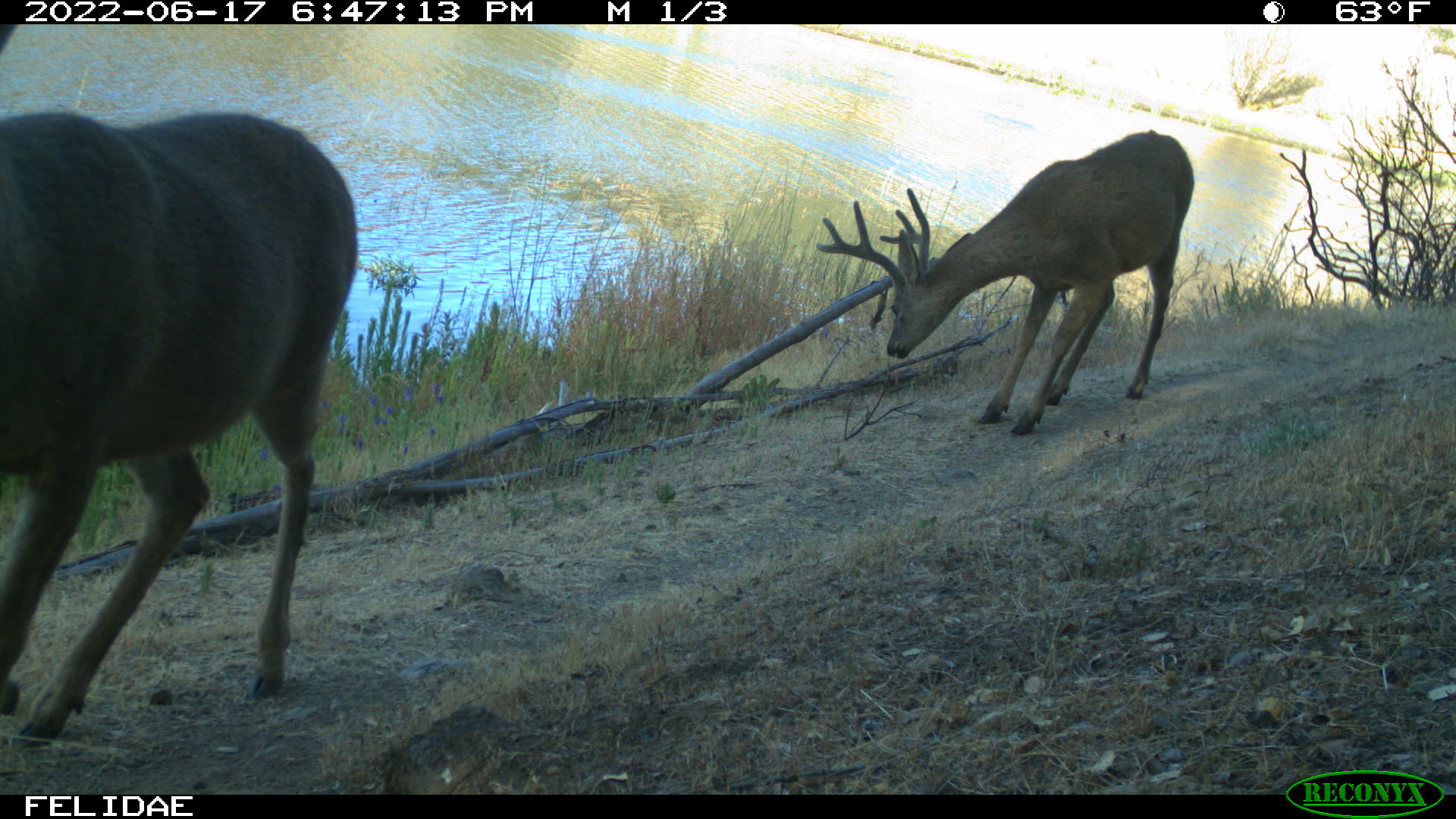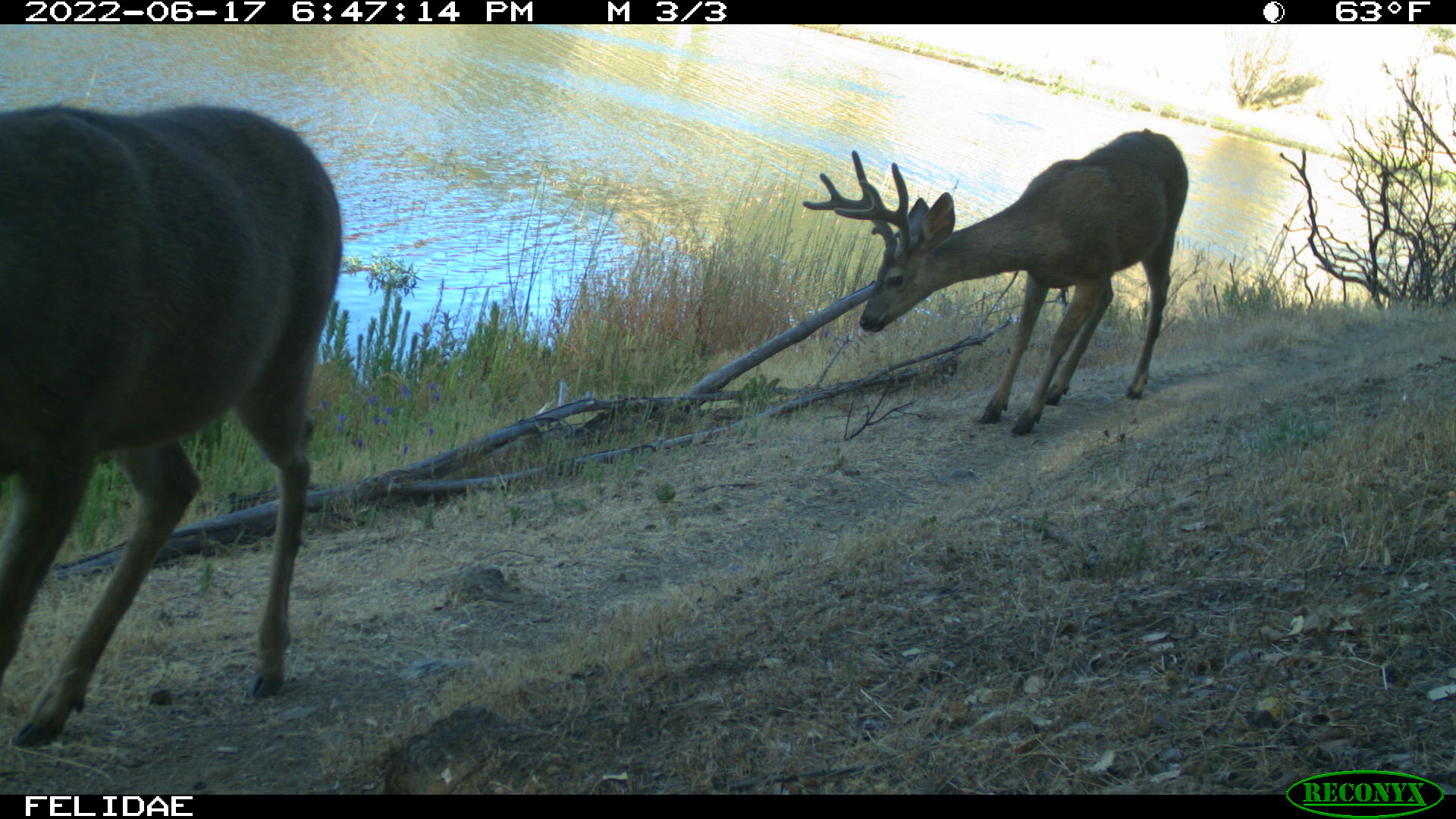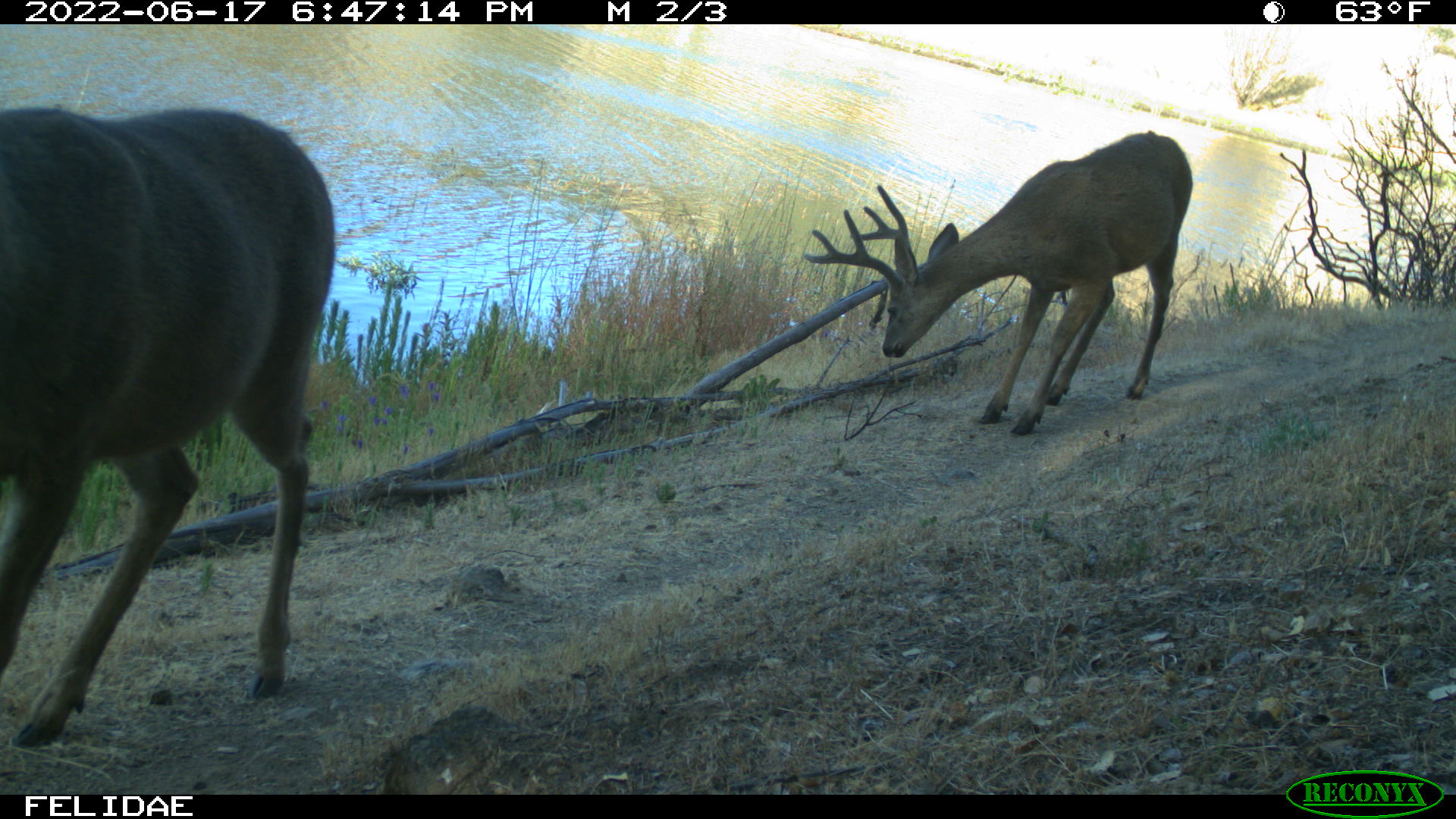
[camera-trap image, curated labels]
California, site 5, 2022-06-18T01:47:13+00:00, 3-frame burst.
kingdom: Animalia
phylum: Chordata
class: Mammalia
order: Artiodactyla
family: Cervidae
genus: Odocoileus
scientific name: Odocoileus hemionus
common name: mule deer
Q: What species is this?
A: Mule deer (Odocoileus hemionus).